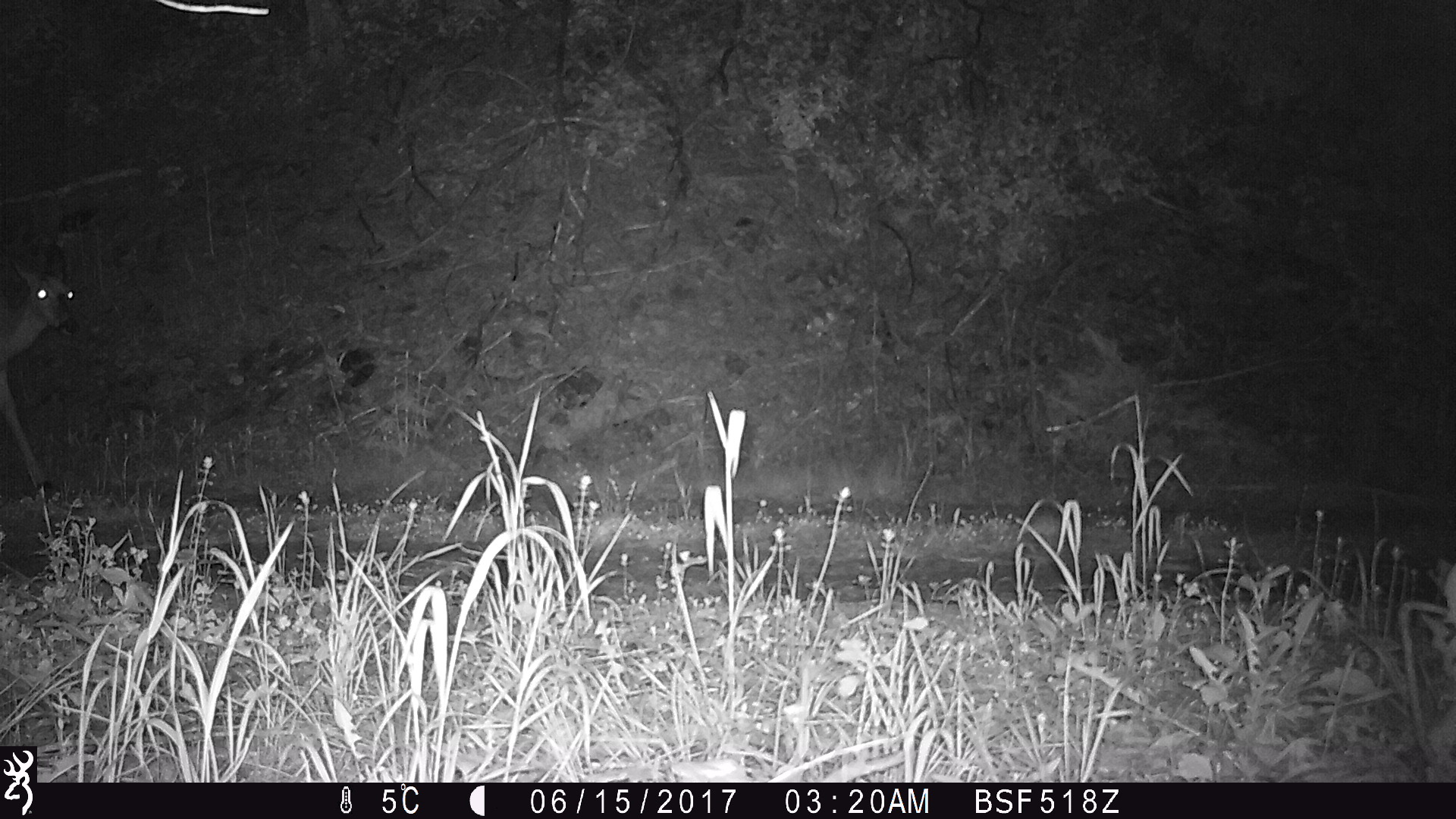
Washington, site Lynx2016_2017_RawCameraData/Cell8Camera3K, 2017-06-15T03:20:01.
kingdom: Animalia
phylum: Chordata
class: Mammalia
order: Artiodactyla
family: Cervidae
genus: Odocoileus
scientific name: Odocoileus hemionus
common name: mule deer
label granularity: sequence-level